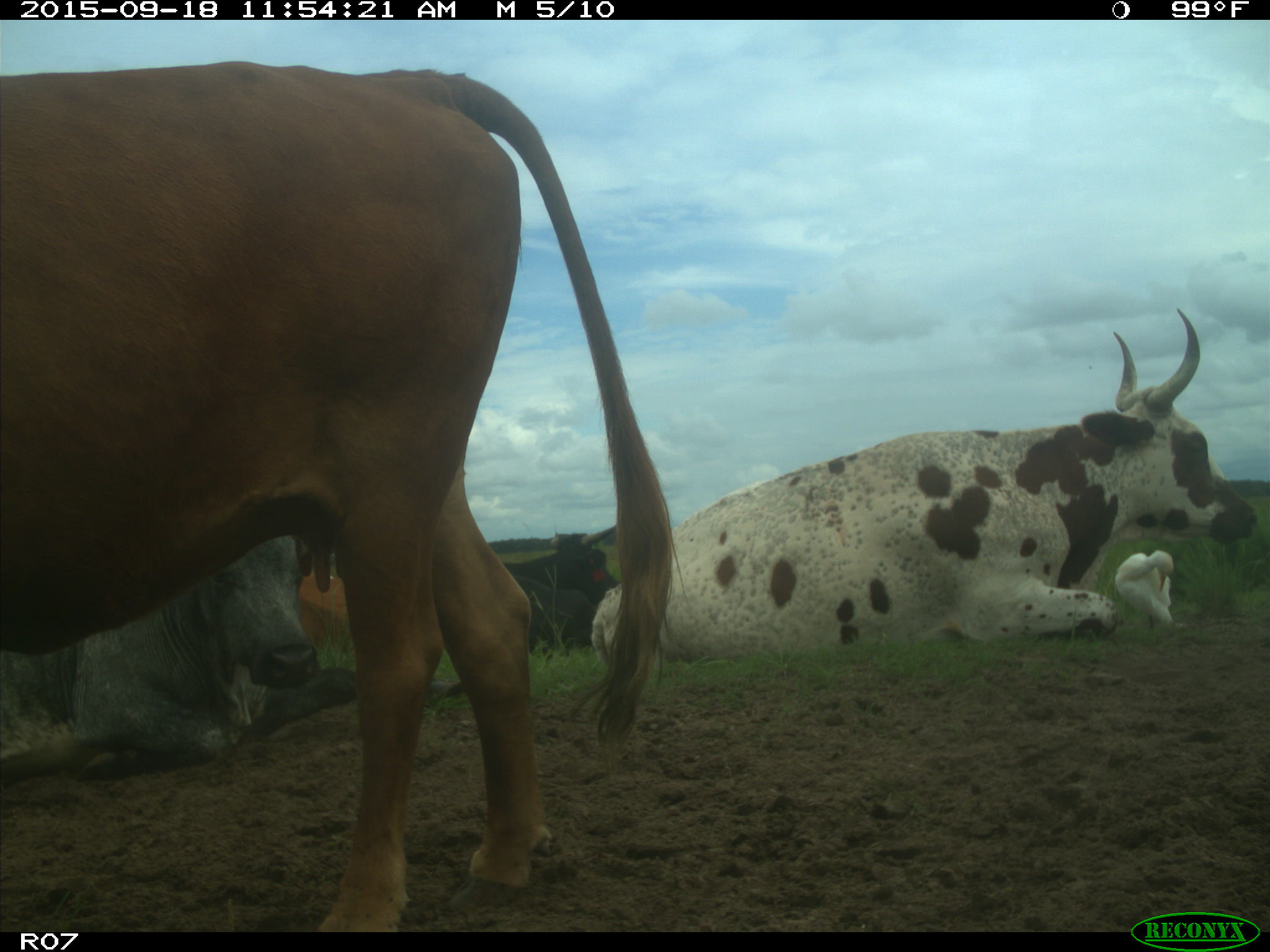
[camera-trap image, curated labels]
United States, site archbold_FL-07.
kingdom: Animalia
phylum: Chordata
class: Mammalia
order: Artiodactyla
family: Bovidae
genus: Bos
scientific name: Bos taurus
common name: domestic cow